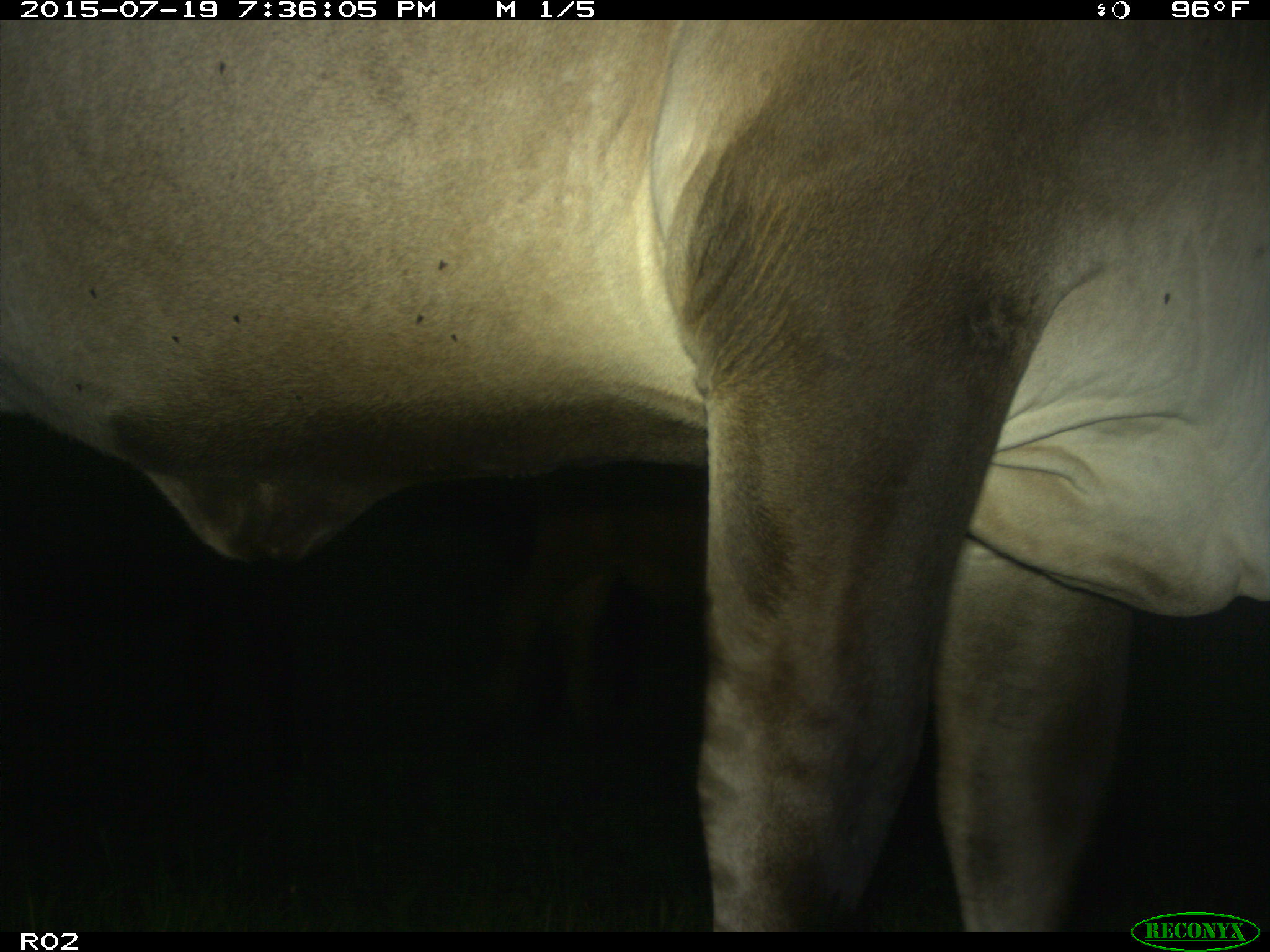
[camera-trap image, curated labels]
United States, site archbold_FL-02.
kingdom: Animalia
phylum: Chordata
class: Mammalia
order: Artiodactyla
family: Bovidae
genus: Bos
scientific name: Bos taurus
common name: domestic cow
Bos taurus (domestic cow).